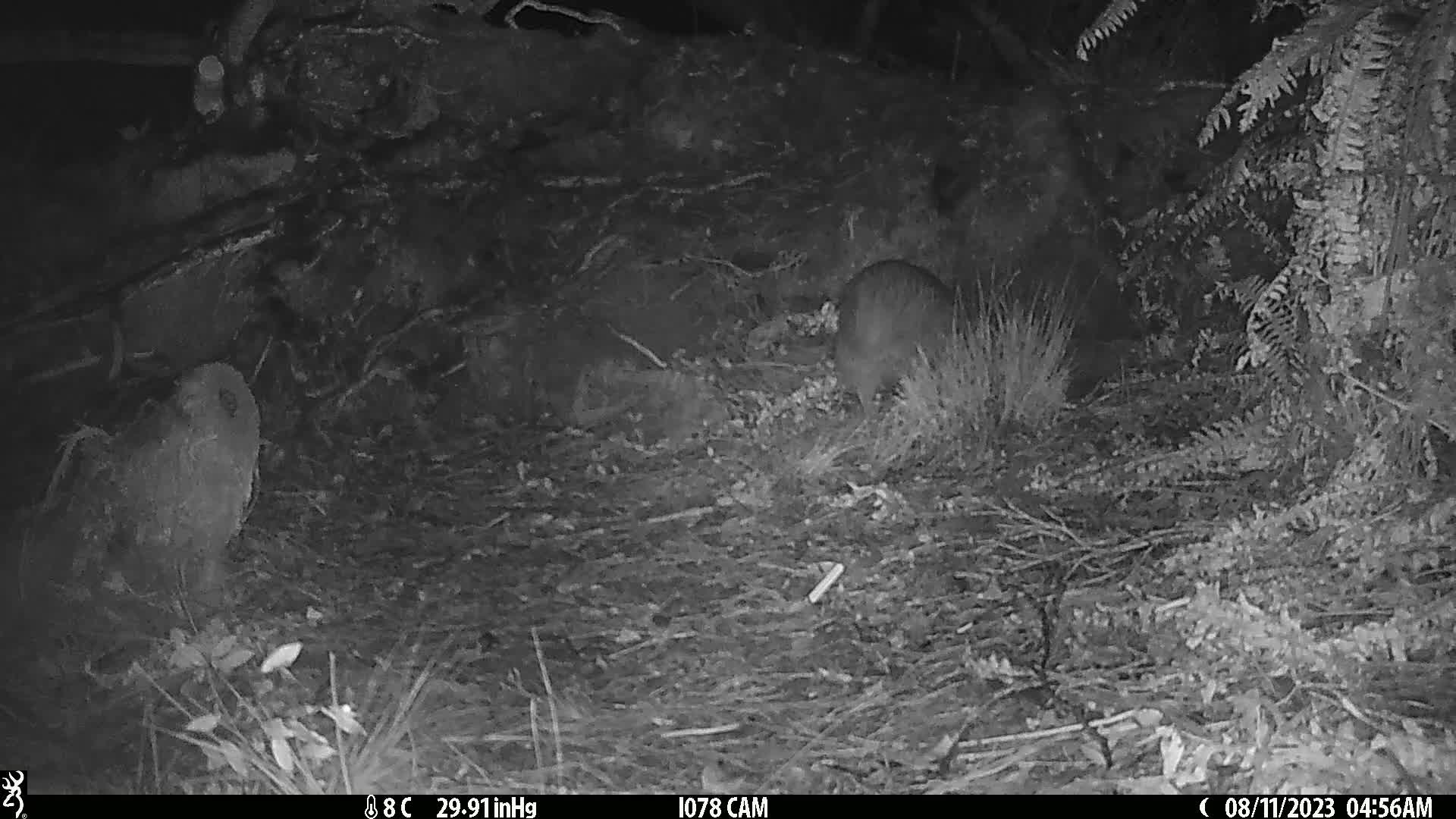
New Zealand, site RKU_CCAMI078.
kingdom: Animalia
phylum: Chordata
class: Aves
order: Apterygiformes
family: Apterygidae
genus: Apteryx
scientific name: Apteryx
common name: kiwi